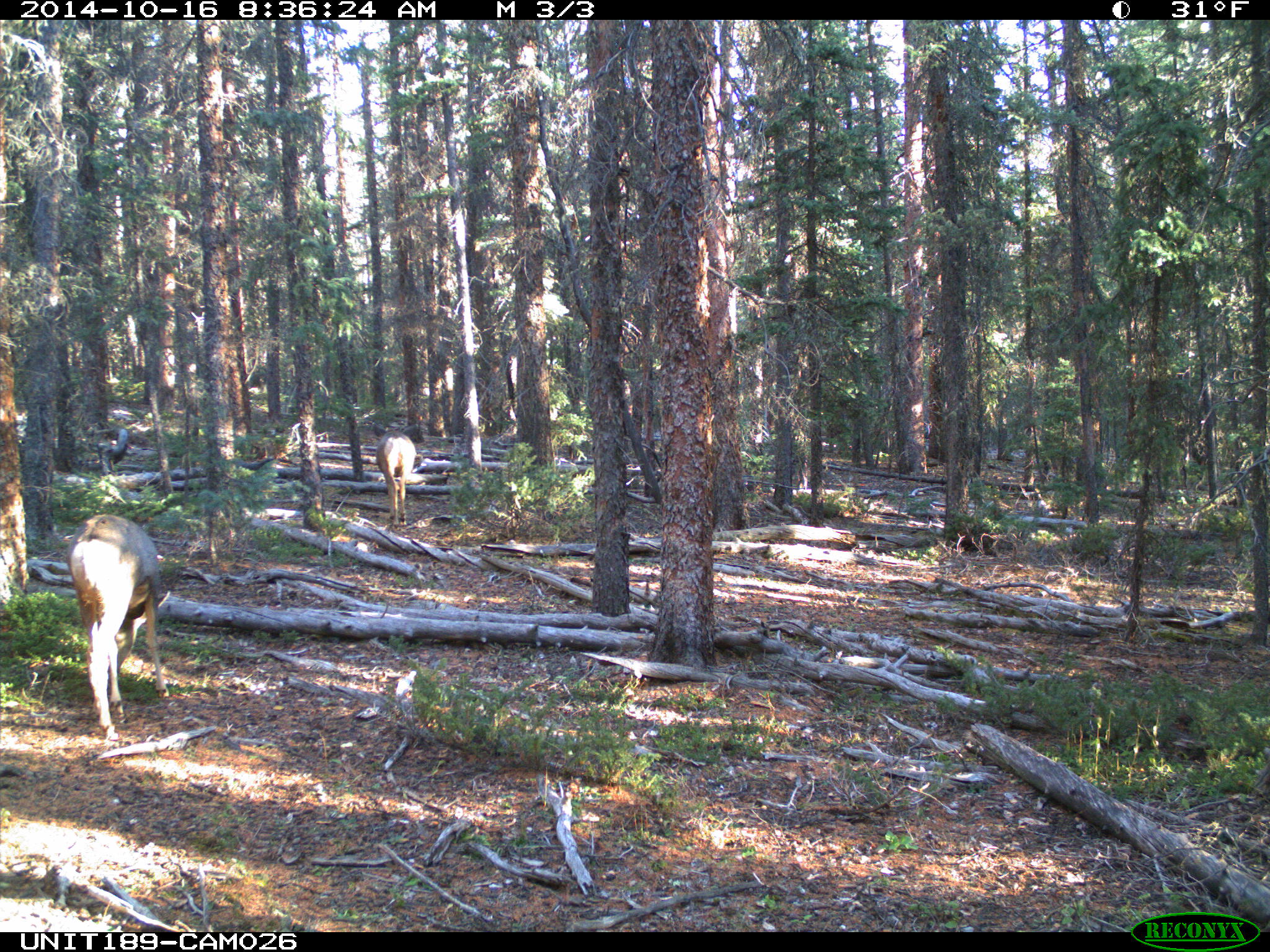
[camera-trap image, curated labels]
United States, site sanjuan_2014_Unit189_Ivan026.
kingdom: Animalia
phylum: Chordata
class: Mammalia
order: Artiodactyla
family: Cervidae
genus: Odocoileus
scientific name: Odocoileus hemionus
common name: mule deer